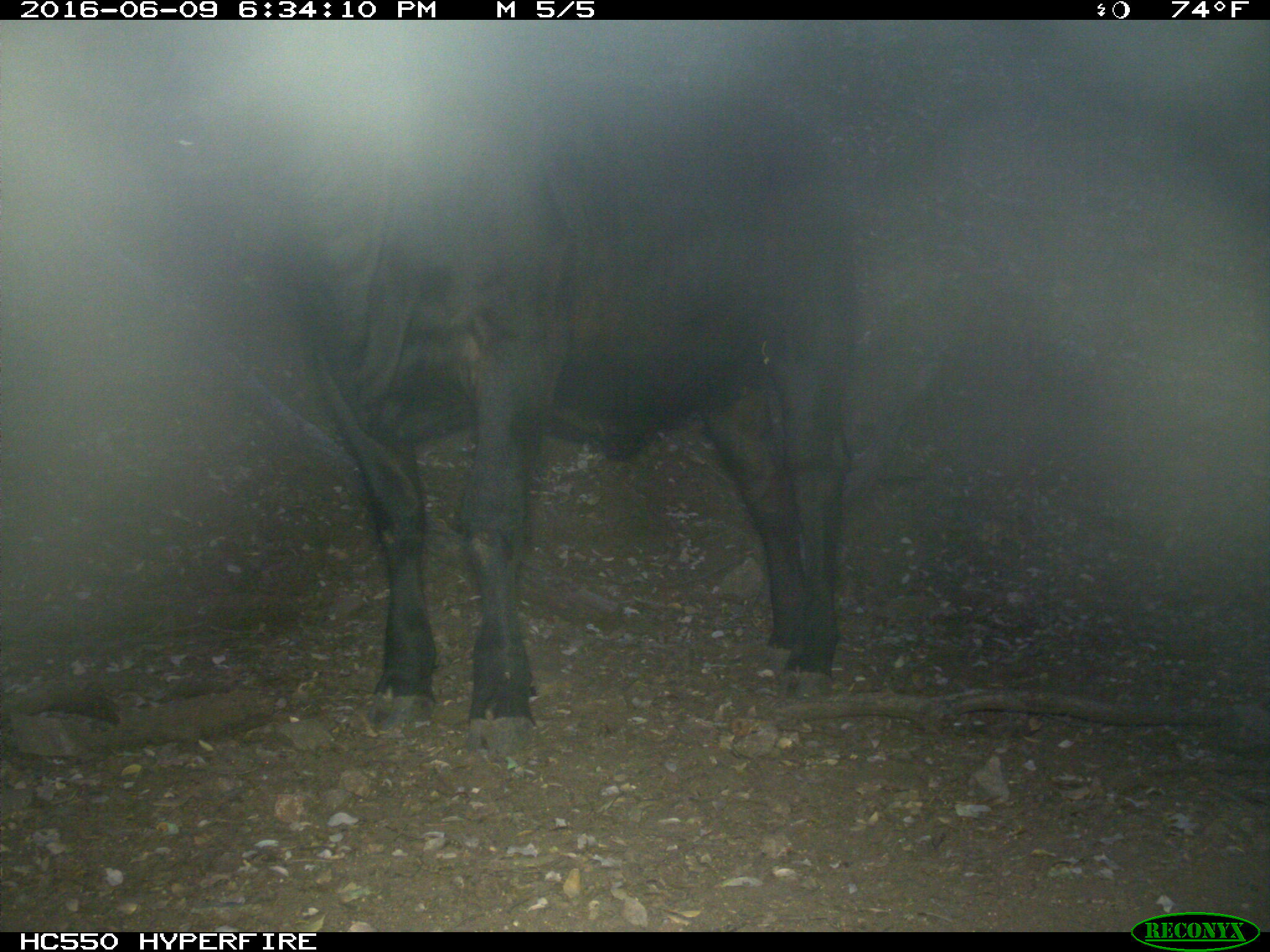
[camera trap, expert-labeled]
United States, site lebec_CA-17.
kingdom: Animalia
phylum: Chordata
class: Mammalia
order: Artiodactyla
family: Bovidae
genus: Bos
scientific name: Bos taurus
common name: domestic cow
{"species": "Bos taurus (domestic cow)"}